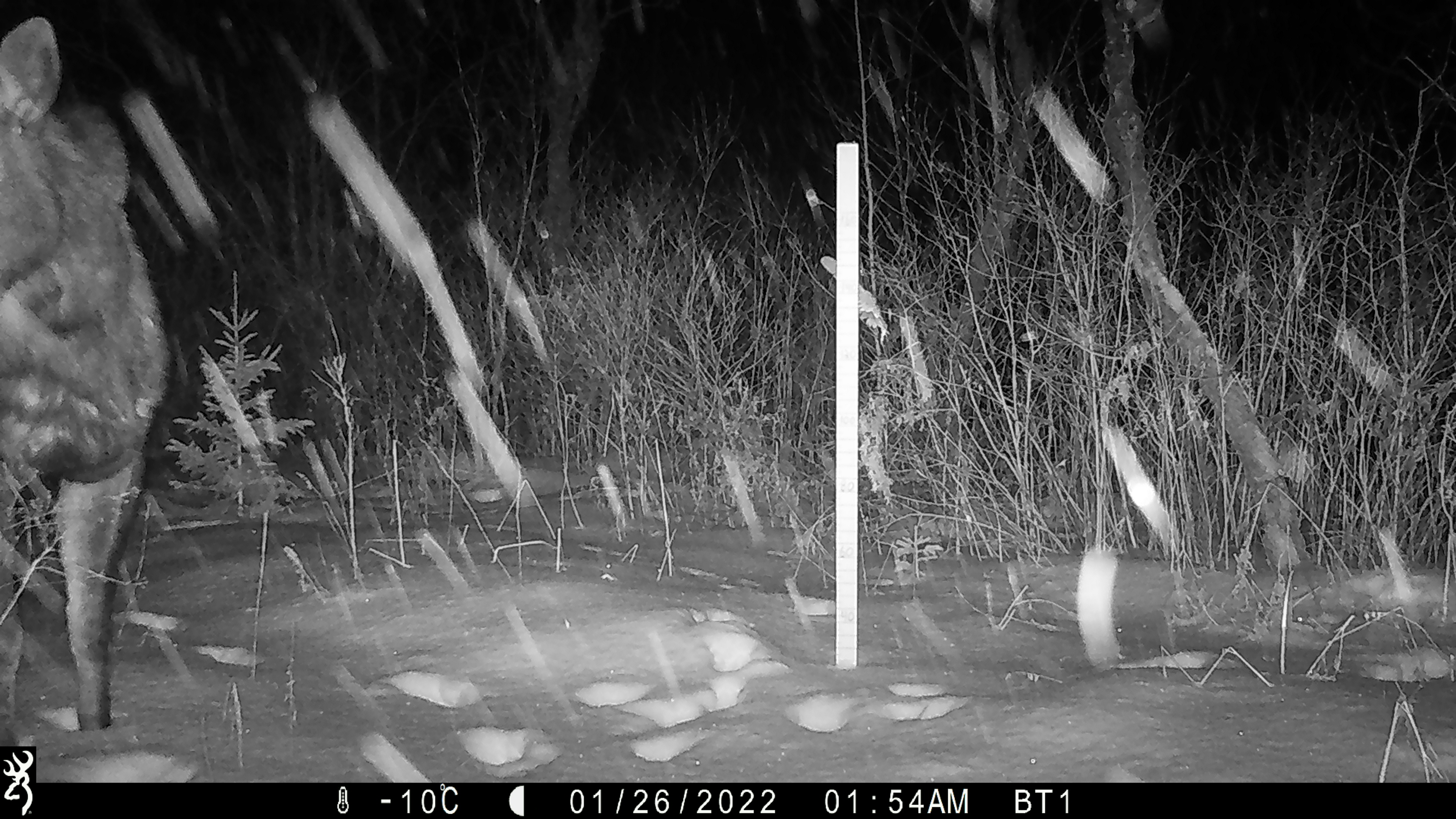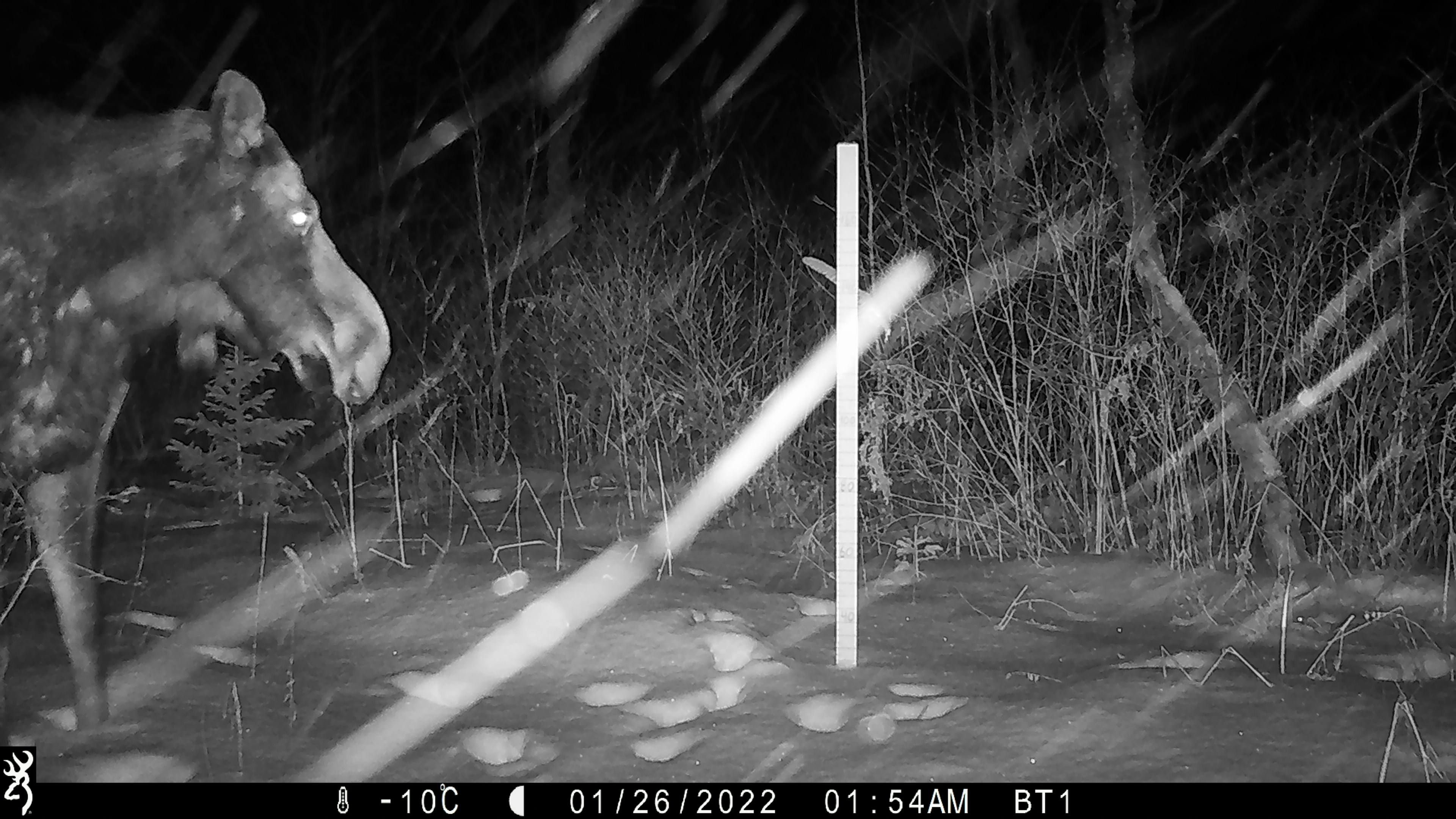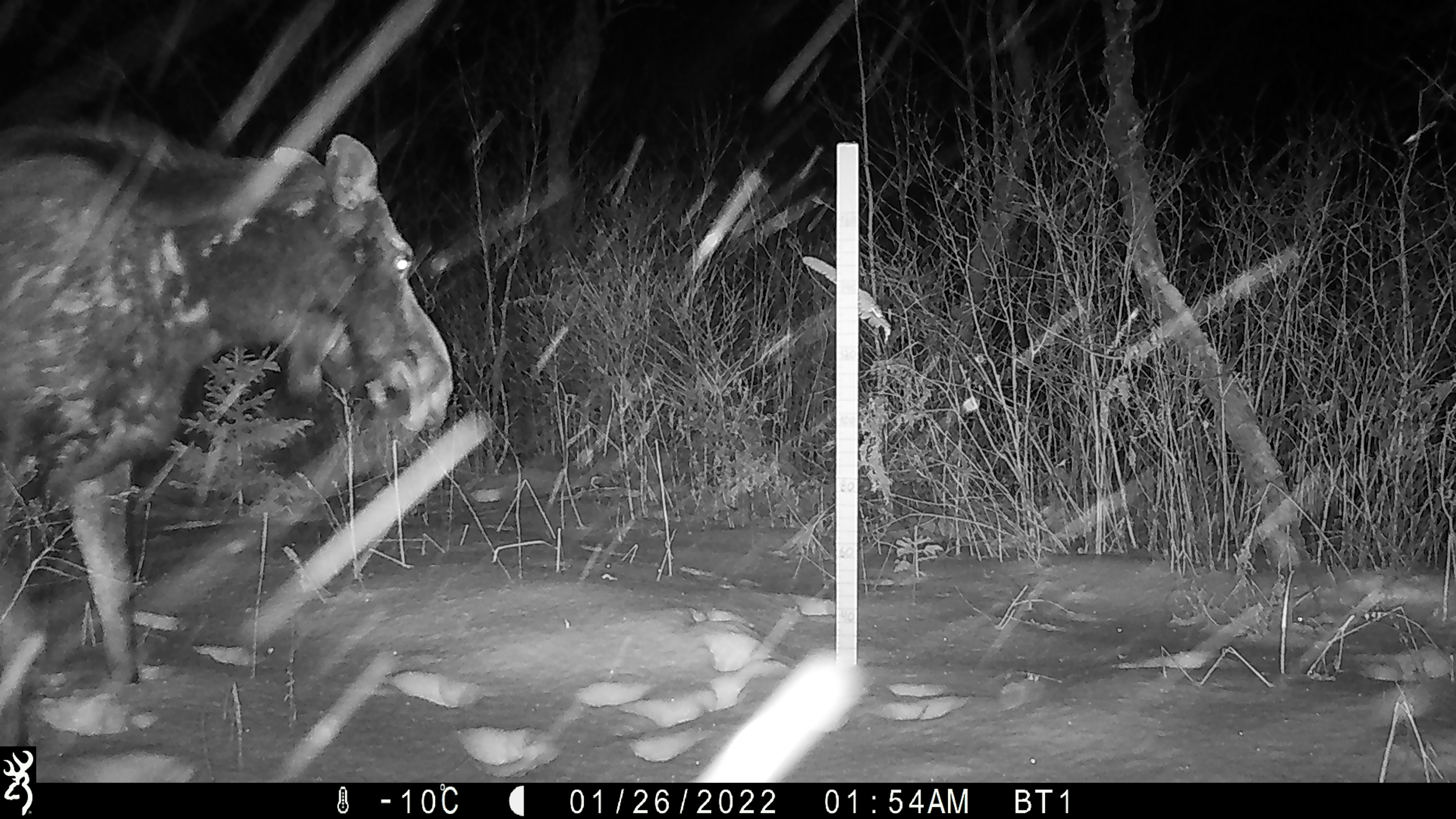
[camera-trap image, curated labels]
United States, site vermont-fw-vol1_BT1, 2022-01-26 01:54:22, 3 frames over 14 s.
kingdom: Animalia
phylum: Chordata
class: Mammalia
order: Artiodactyla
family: Cervidae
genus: Alces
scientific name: Alces alces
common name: moose